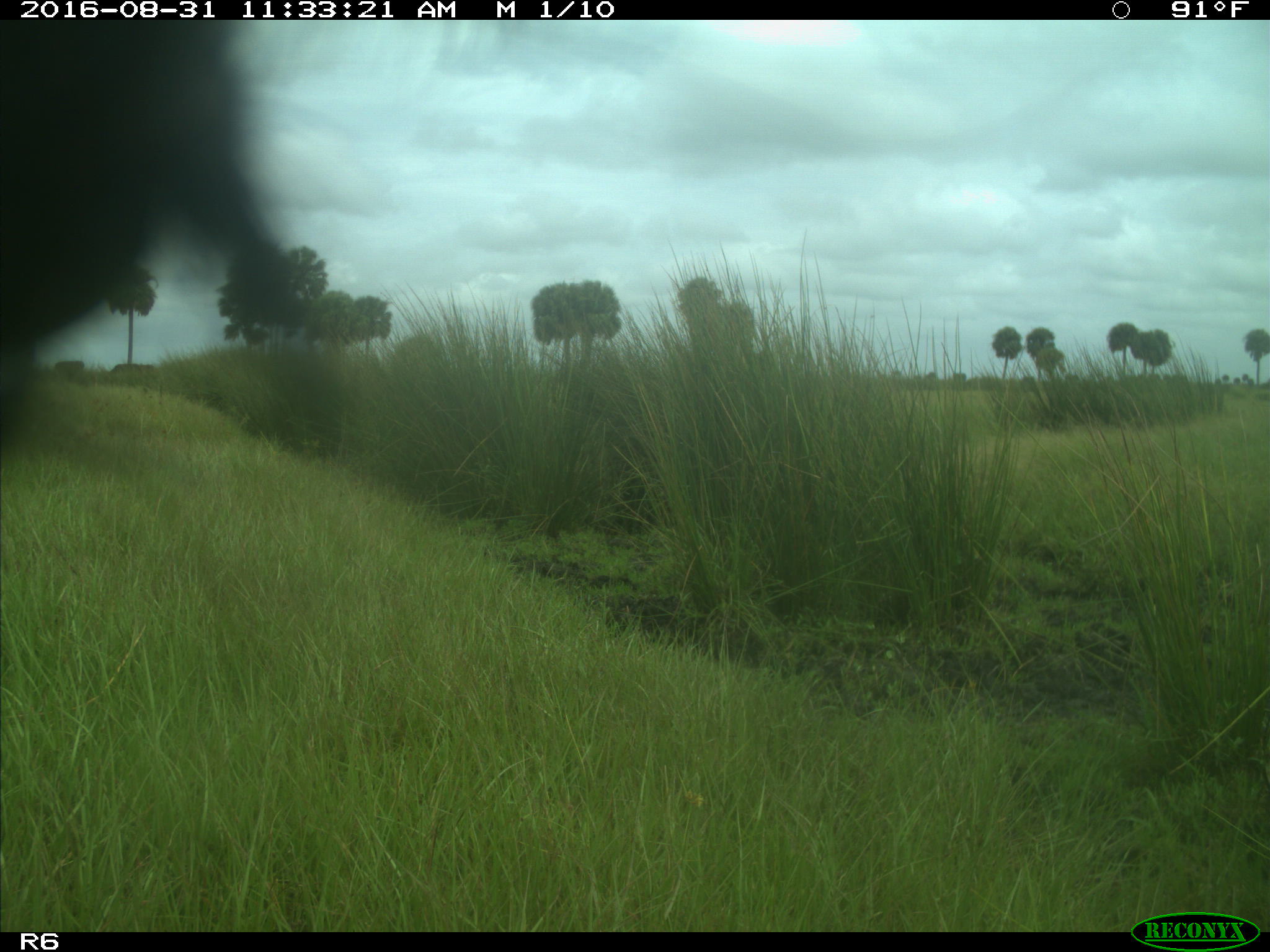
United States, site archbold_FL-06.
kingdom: Animalia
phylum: Chordata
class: Mammalia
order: Artiodactyla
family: Bovidae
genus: Bos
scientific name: Bos taurus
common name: domestic cow